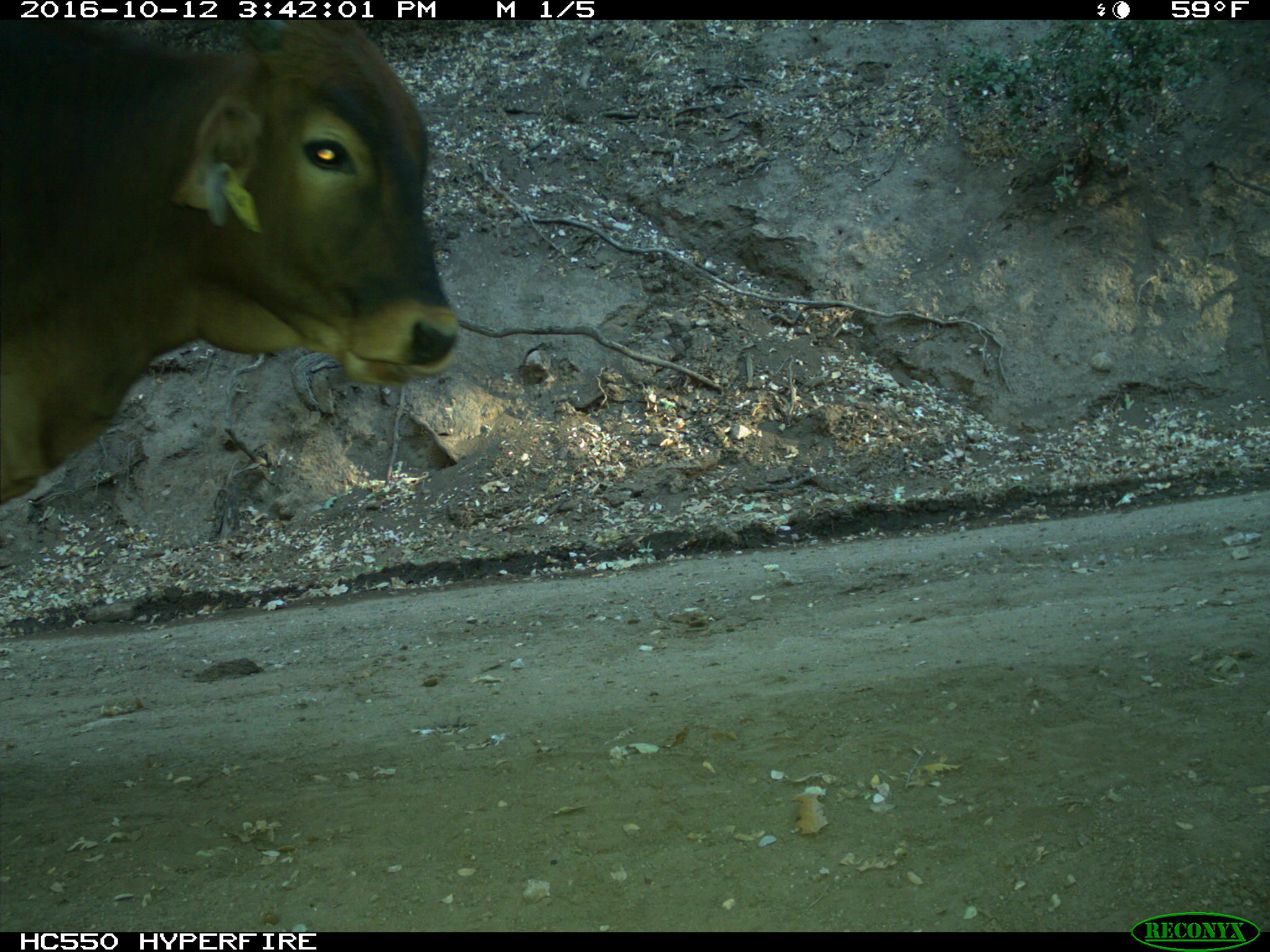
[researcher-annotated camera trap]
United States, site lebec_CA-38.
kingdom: Animalia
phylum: Chordata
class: Mammalia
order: Artiodactyla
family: Bovidae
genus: Bos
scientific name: Bos taurus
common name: domestic cow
Bos taurus (domestic cow).